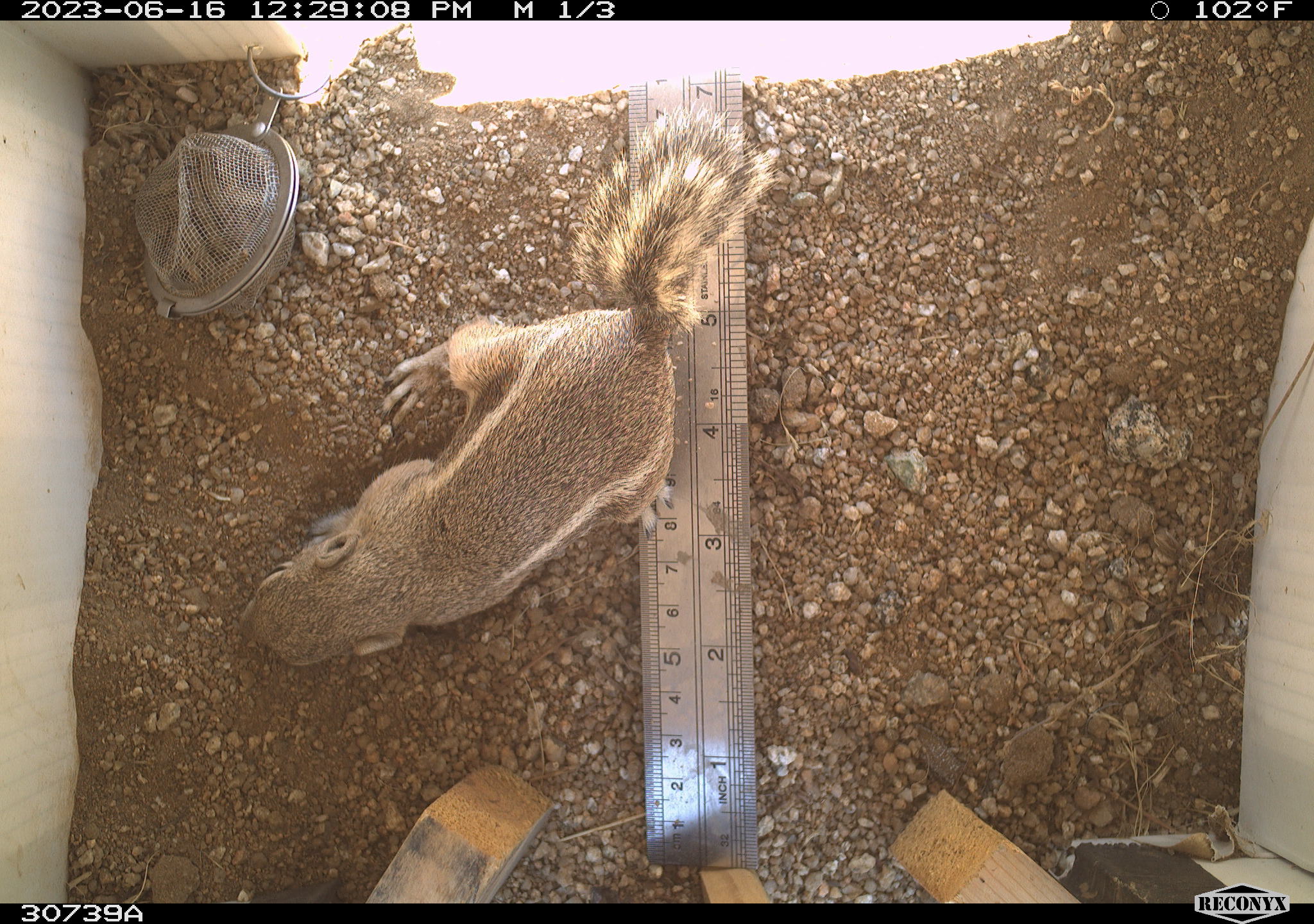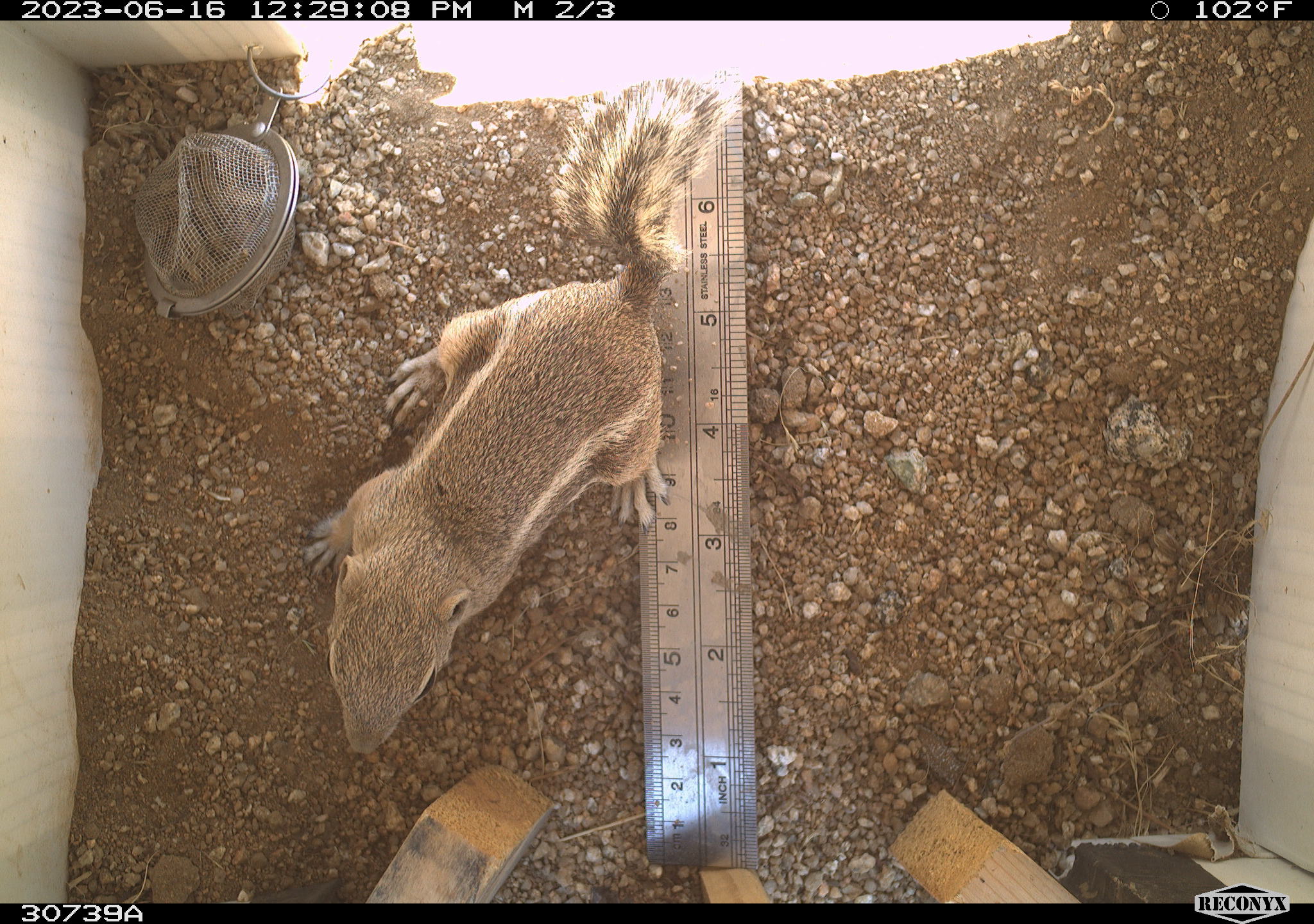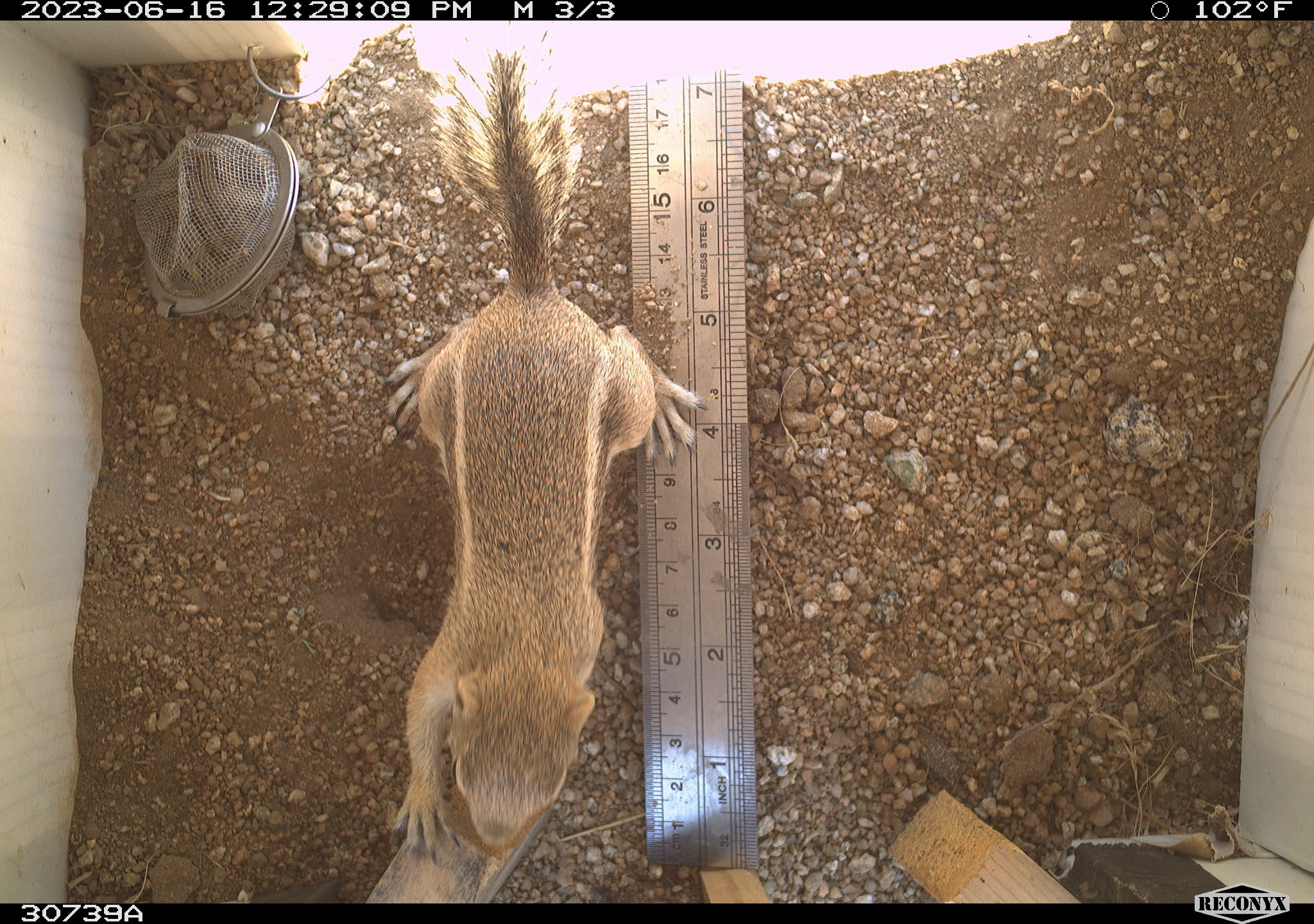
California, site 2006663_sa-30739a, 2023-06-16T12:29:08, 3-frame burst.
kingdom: Animalia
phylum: Chordata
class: Mammalia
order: Rodentia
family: Sciuridae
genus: Ammospermophilus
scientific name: Ammospermophilus leucurus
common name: white-tailed antelope squirrel